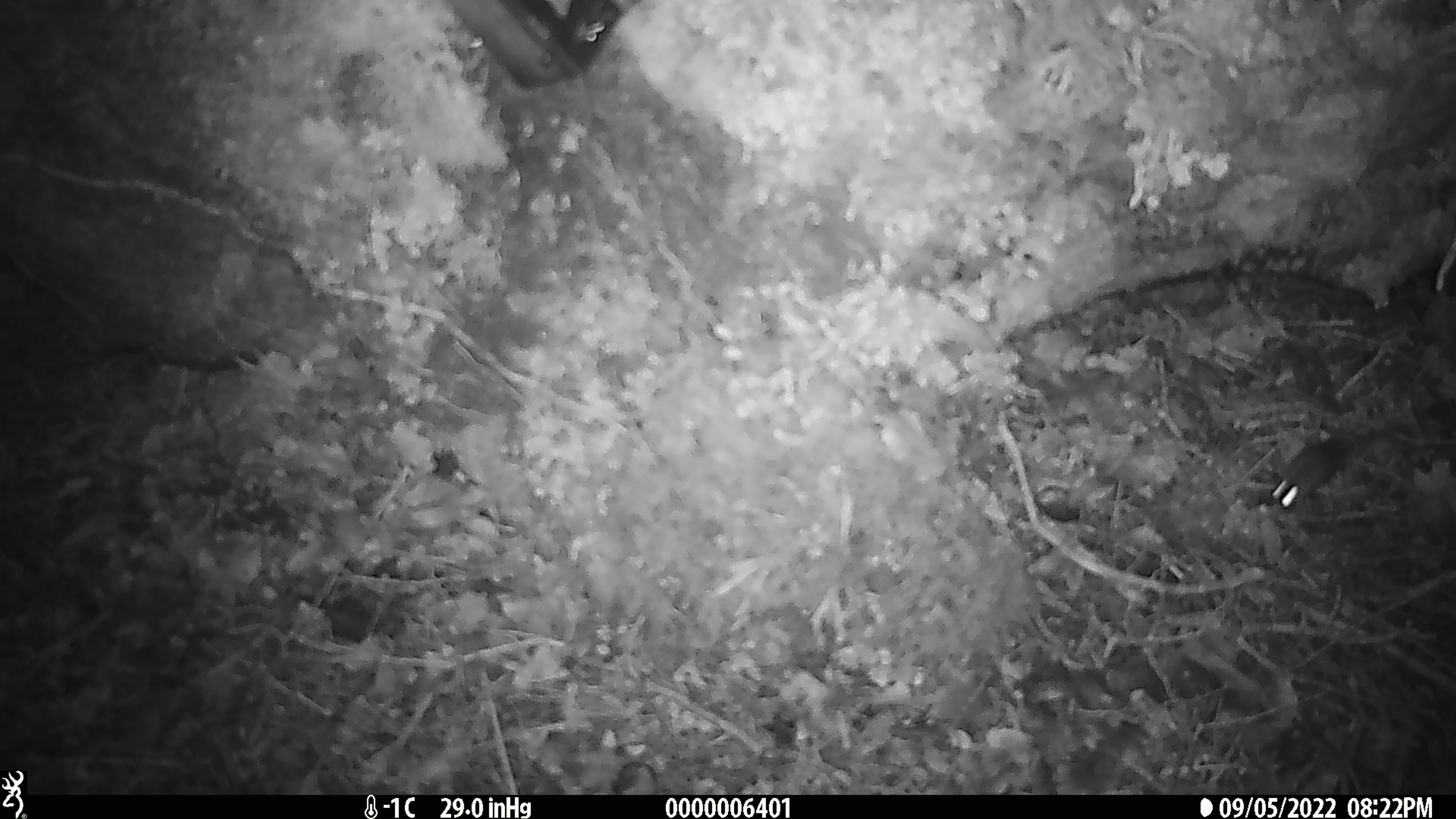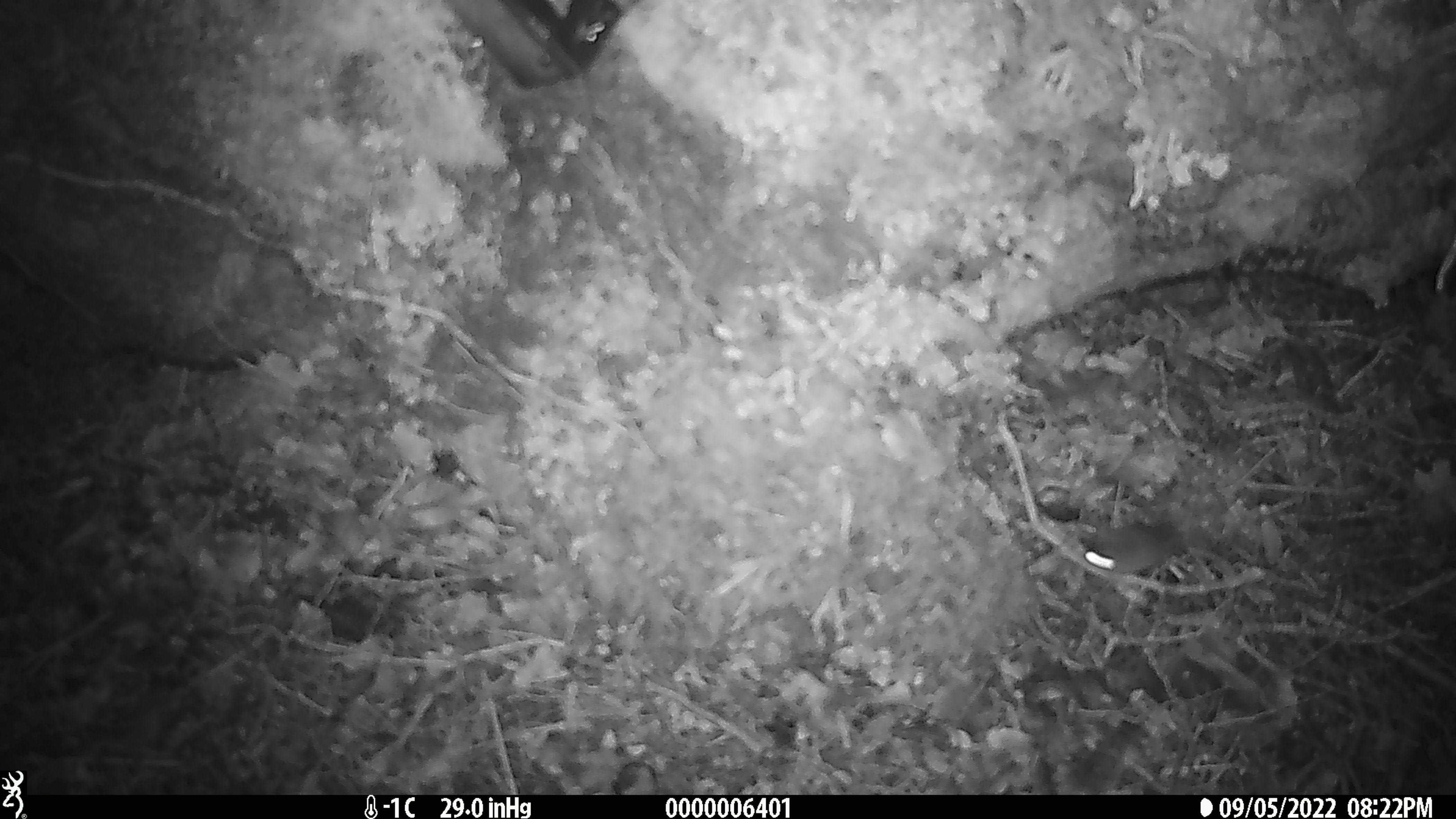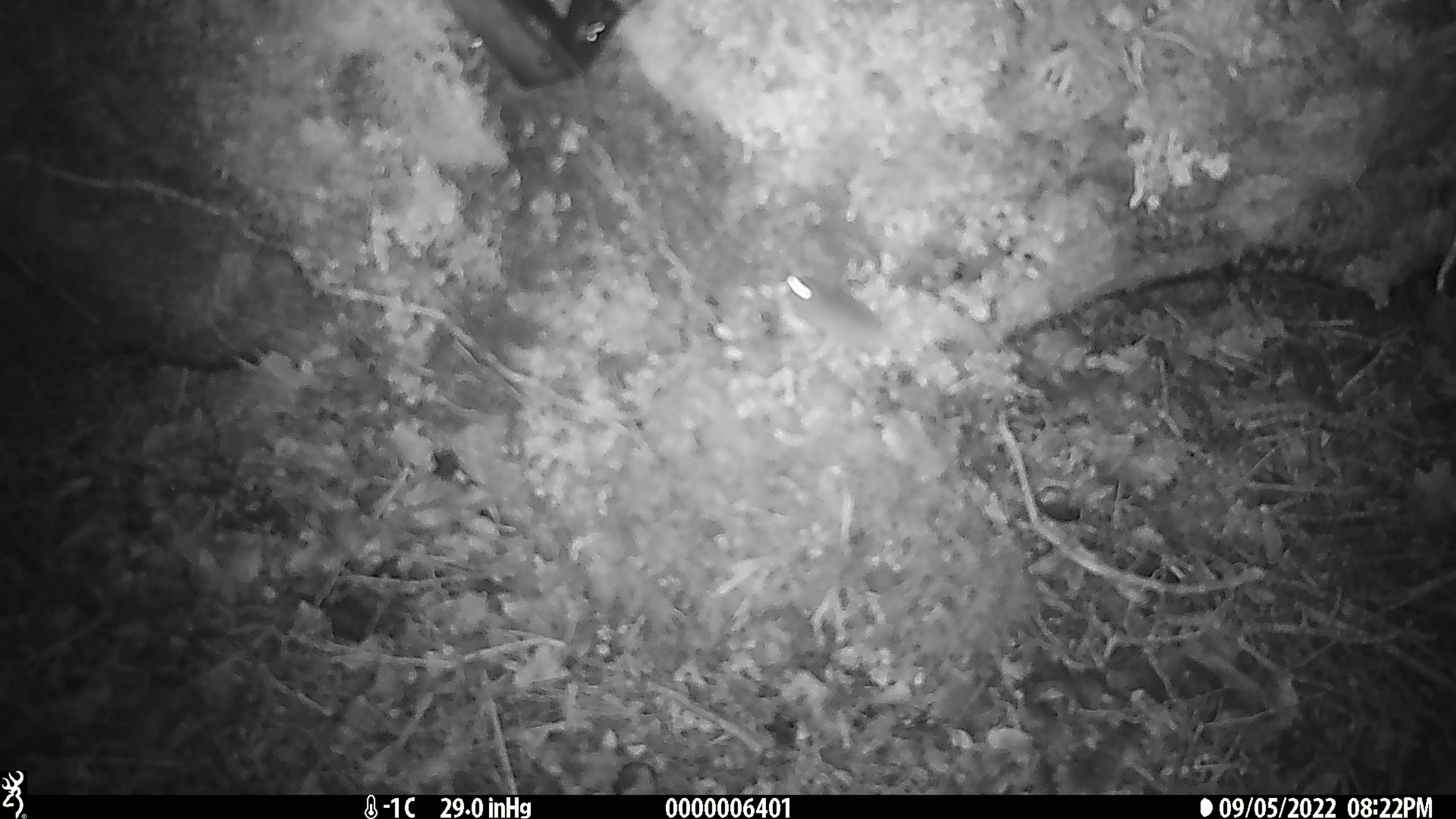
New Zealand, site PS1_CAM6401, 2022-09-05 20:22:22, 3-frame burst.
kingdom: Animalia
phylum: Chordata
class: Mammalia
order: Rodentia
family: Muridae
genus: Mus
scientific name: Mus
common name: mouse